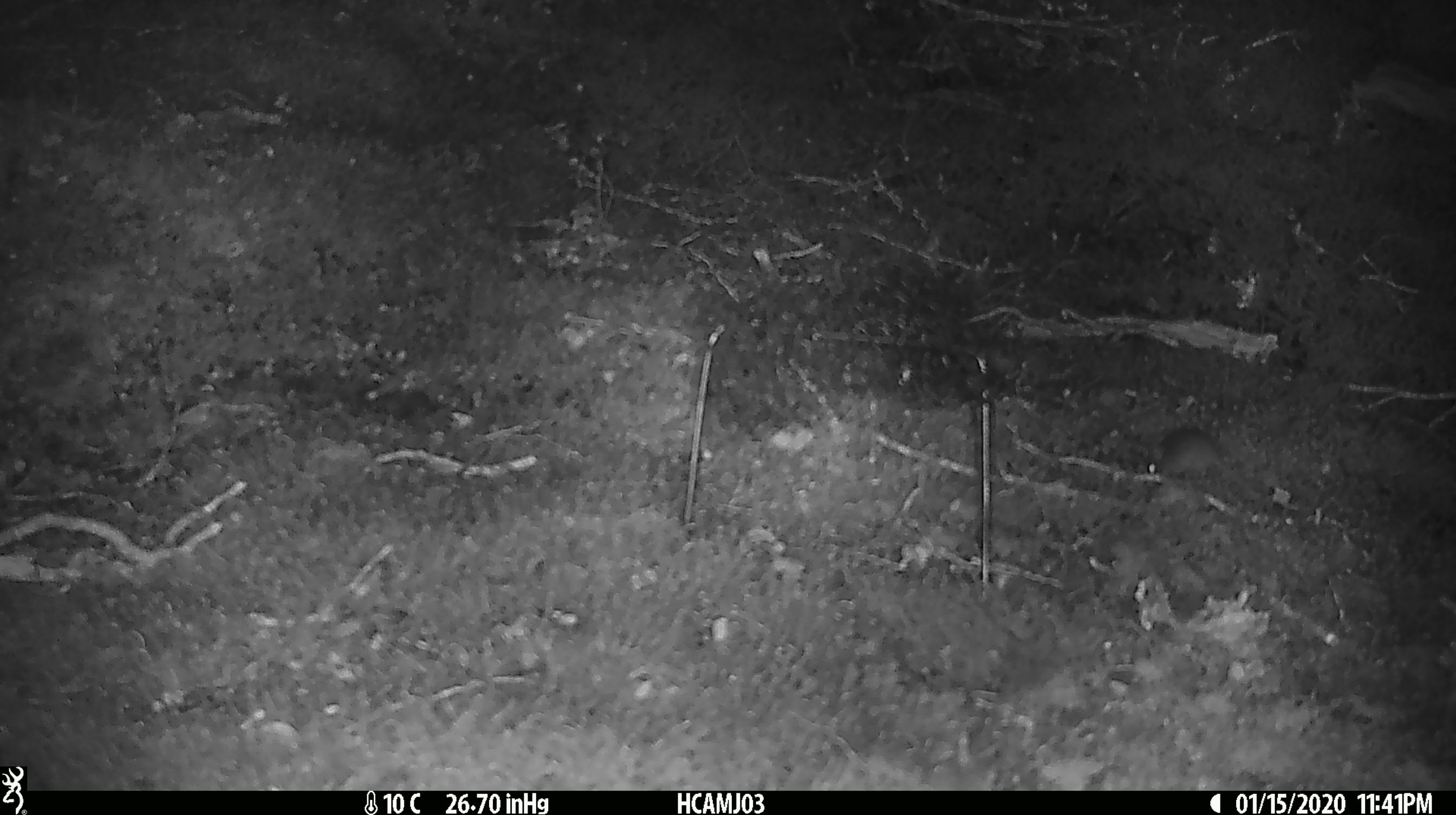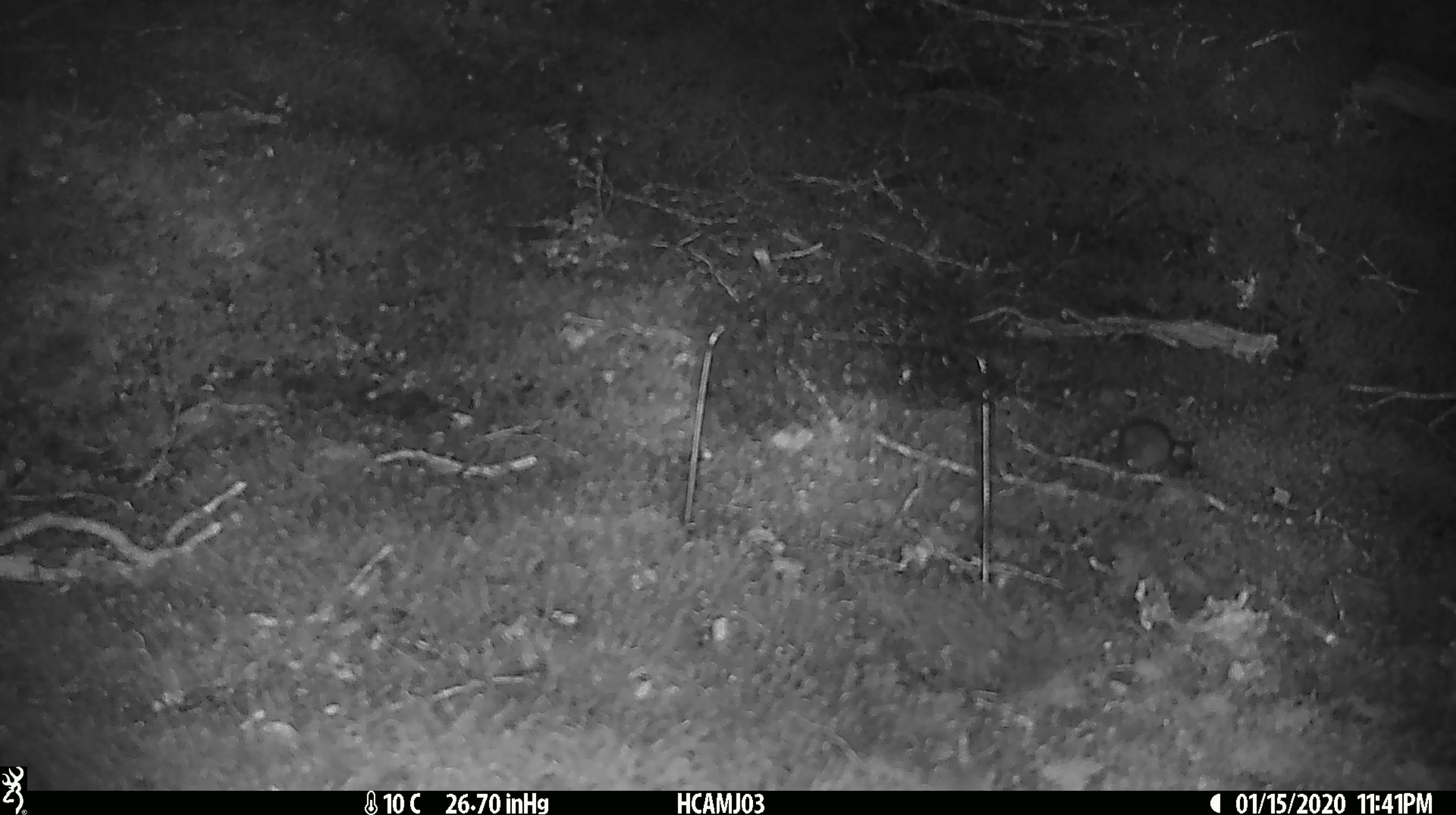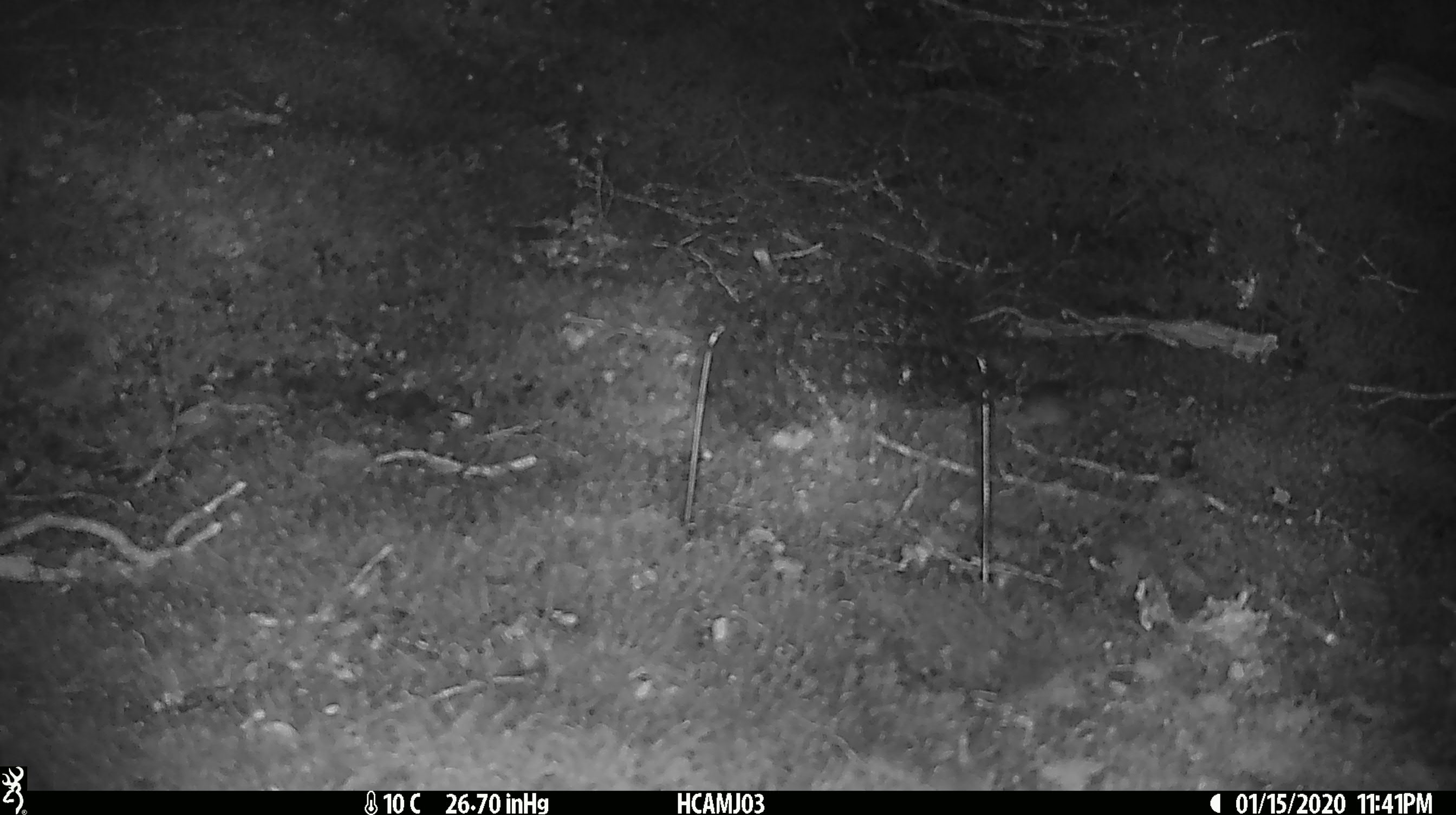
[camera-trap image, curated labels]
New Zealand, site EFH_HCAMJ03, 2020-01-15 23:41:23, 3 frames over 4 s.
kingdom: Animalia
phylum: Chordata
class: Mammalia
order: Rodentia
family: Muridae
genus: Mus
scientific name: Mus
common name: mouse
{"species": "mouse (Mus)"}